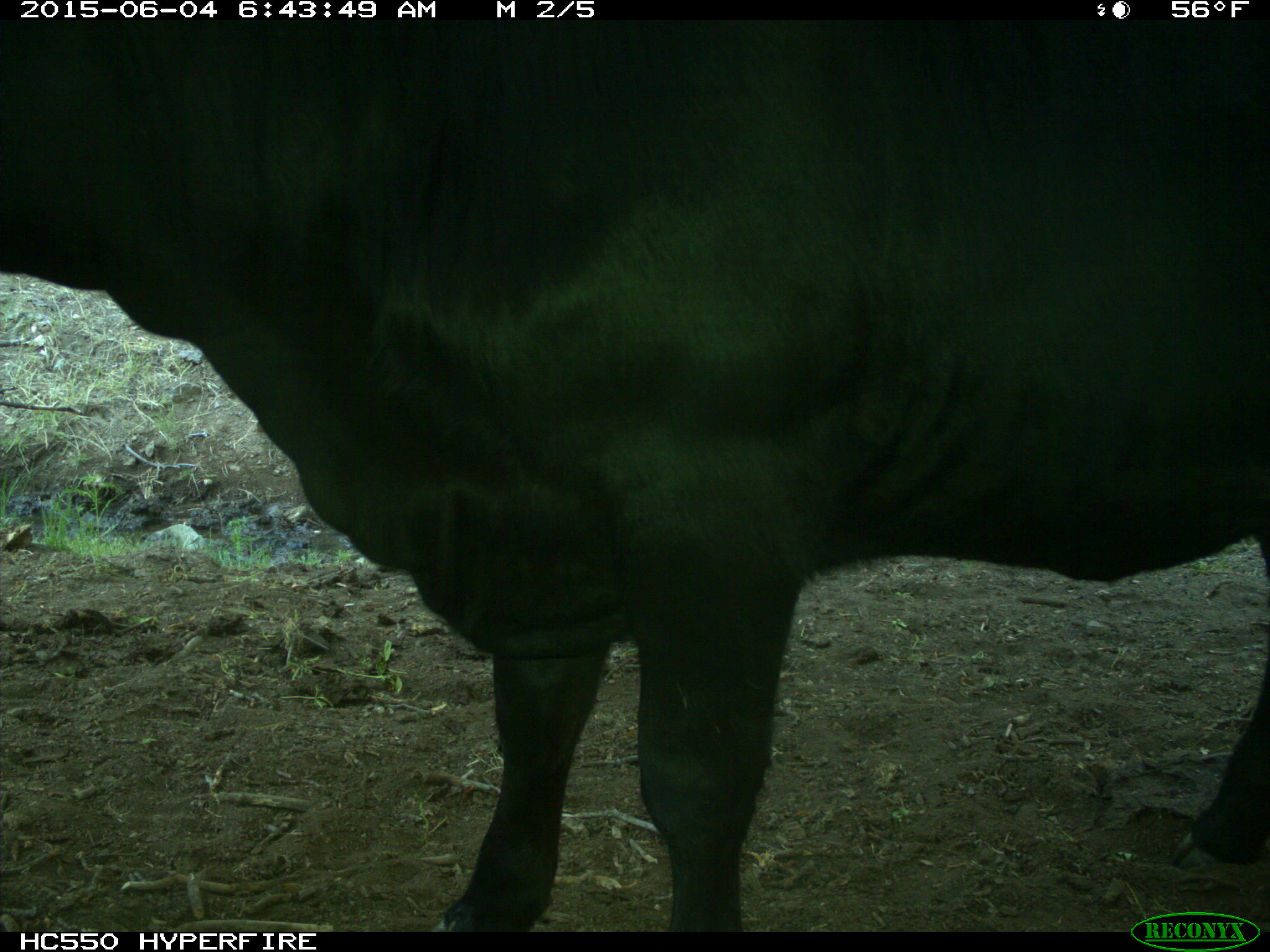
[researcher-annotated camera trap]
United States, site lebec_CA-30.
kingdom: Animalia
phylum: Chordata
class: Mammalia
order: Artiodactyla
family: Bovidae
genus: Bos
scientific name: Bos taurus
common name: domestic cow